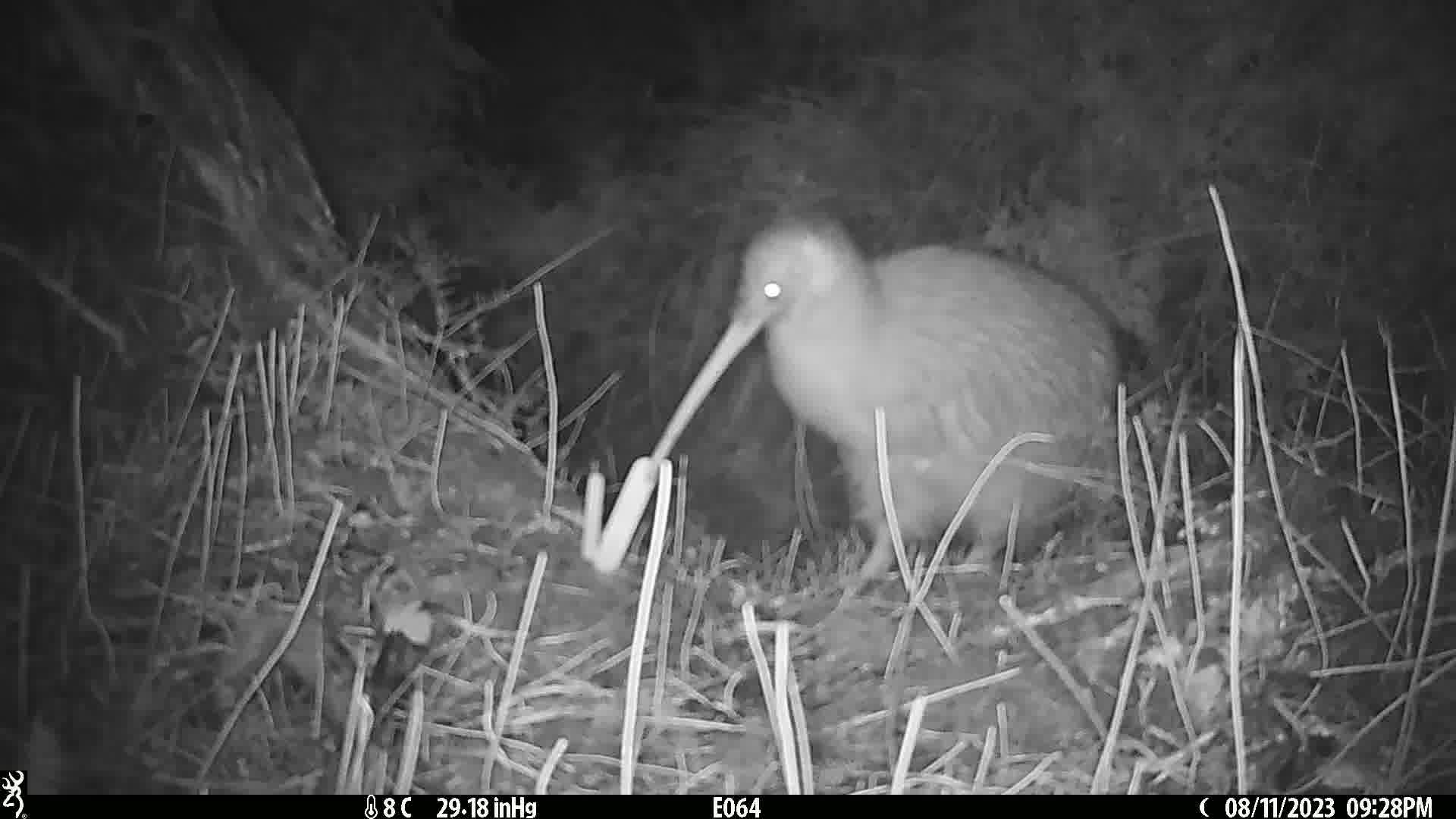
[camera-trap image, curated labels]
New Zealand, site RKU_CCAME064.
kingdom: Animalia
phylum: Chordata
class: Aves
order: Apterygiformes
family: Apterygidae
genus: Apteryx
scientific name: Apteryx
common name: kiwi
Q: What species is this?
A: Kiwi (Apteryx).